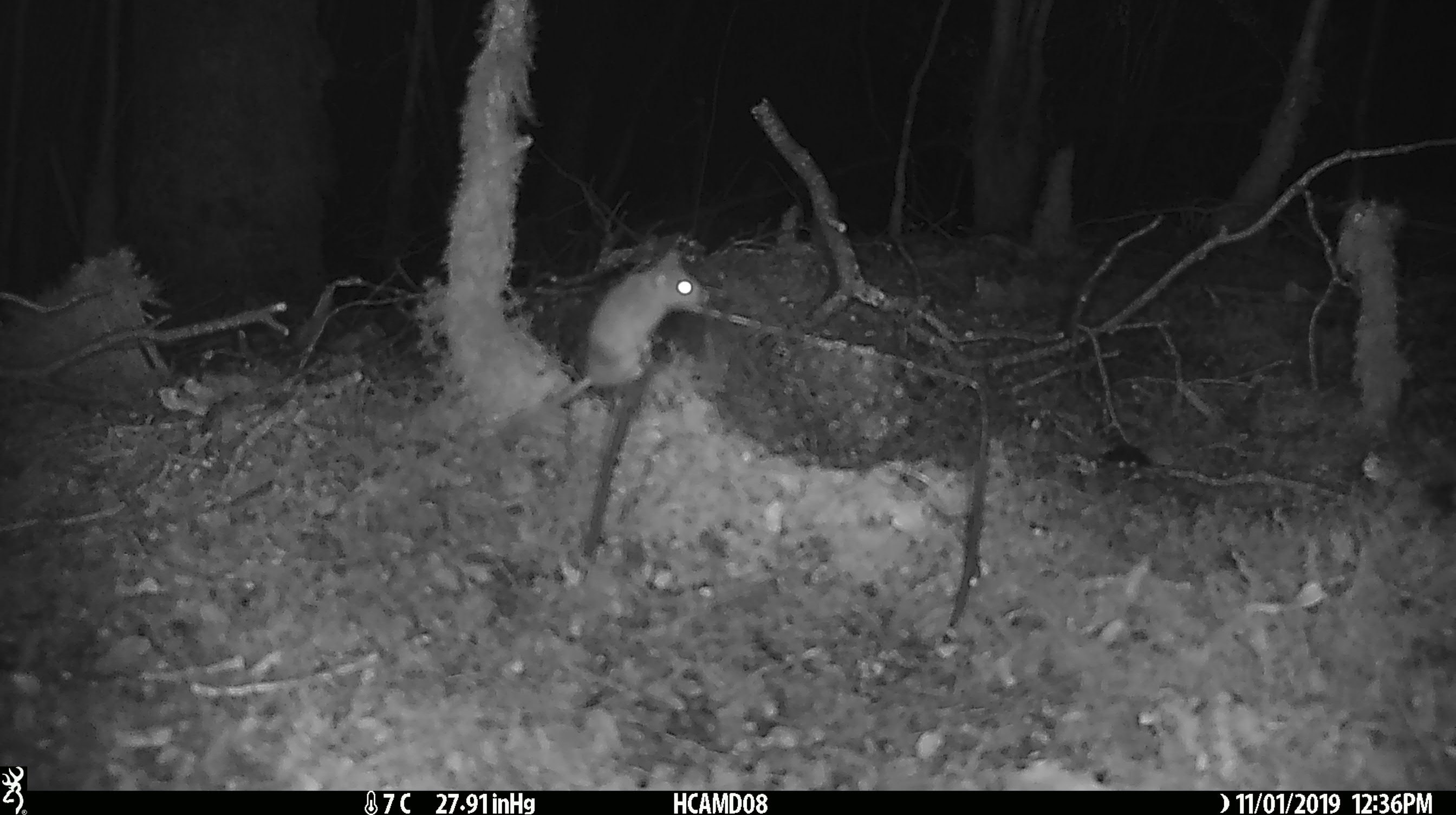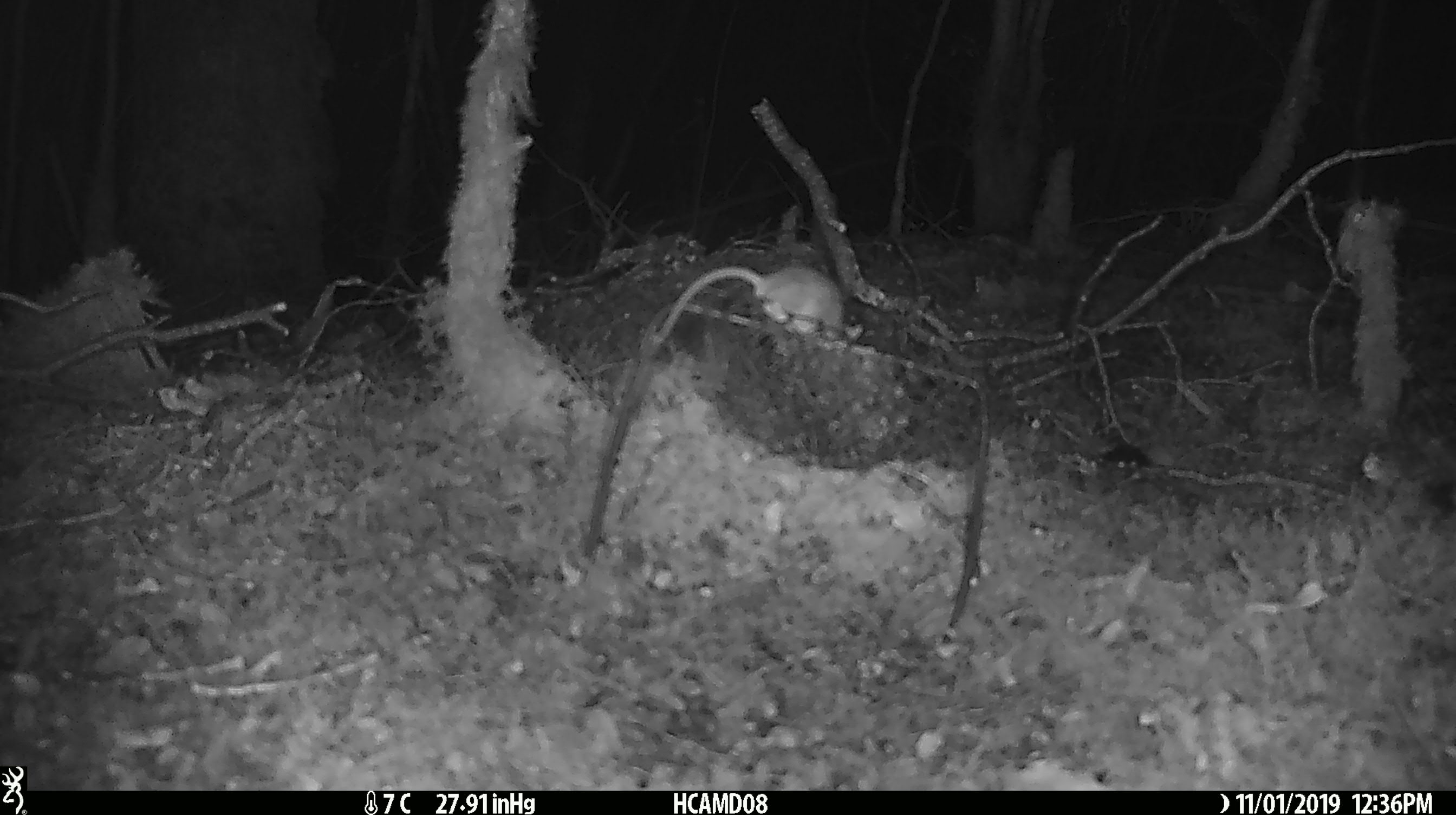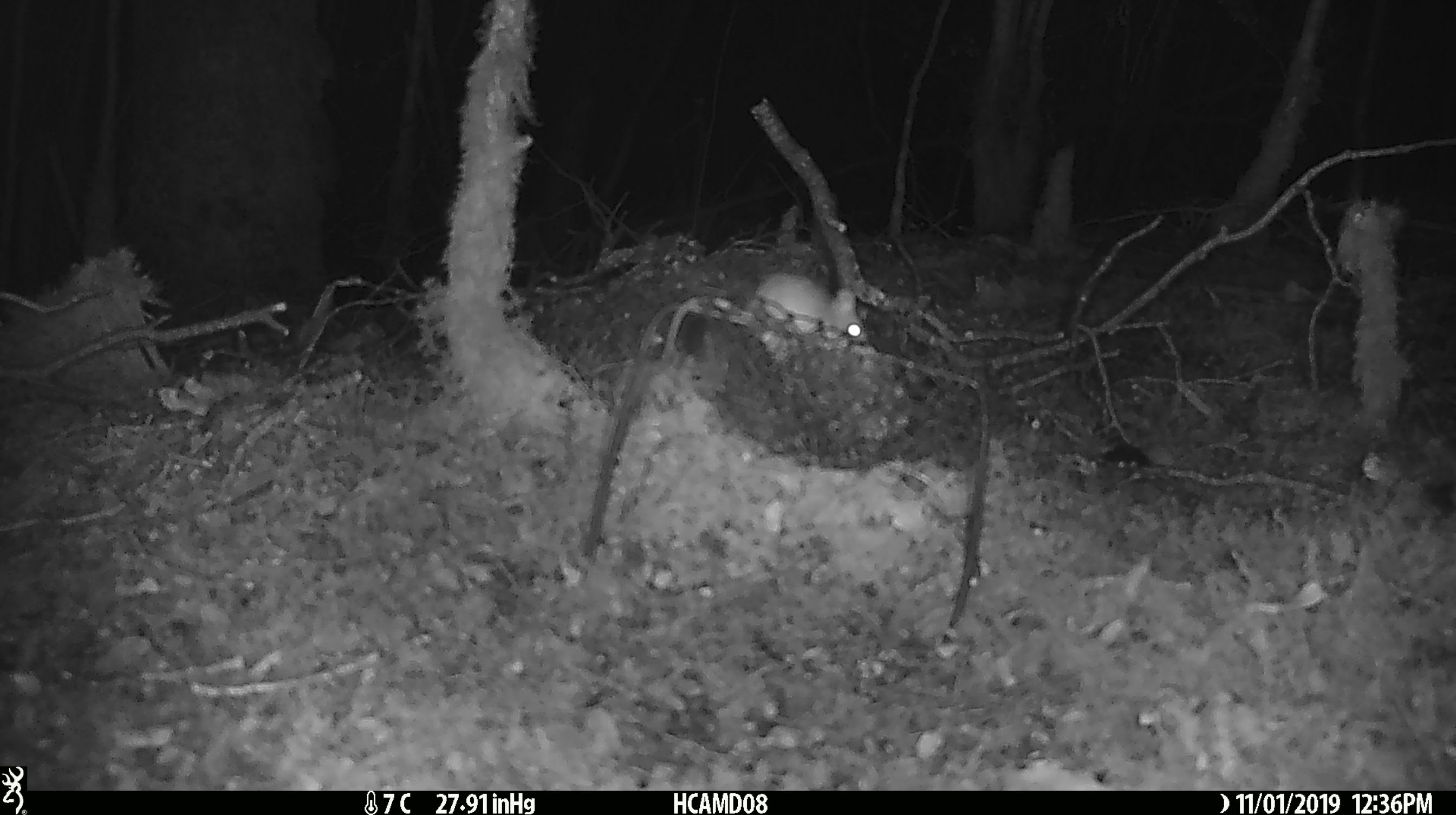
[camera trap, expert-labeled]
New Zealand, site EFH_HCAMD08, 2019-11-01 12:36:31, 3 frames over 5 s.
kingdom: Animalia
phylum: Chordata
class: Mammalia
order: Rodentia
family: Muridae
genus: Mus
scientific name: Mus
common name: mouse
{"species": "mouse (Mus)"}